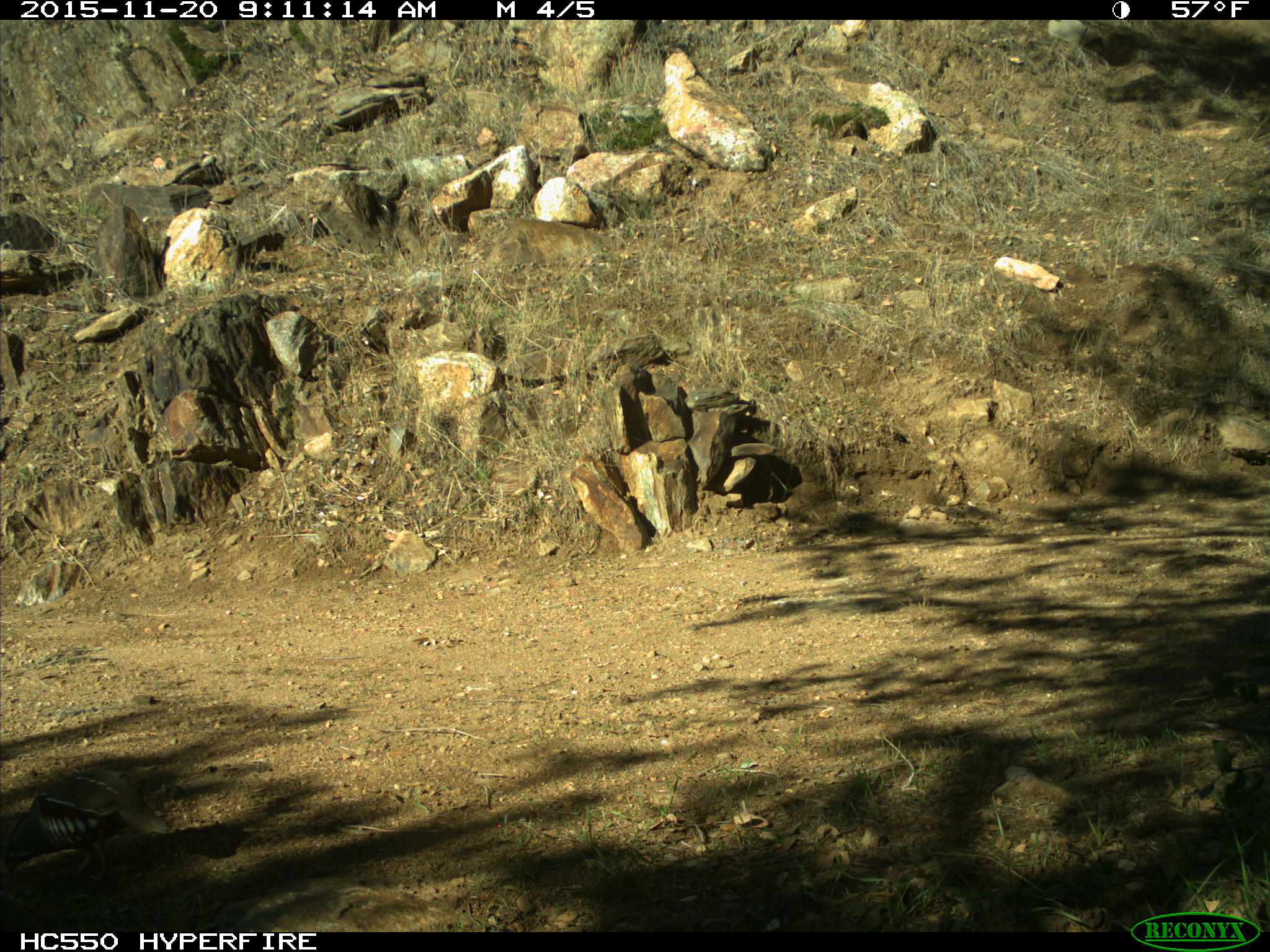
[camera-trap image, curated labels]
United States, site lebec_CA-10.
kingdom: Animalia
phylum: Chordata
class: Aves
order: Galliformes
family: Odontophoridae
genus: Callipepla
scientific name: Callipepla californica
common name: california quail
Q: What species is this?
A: Callipepla californica (california quail).